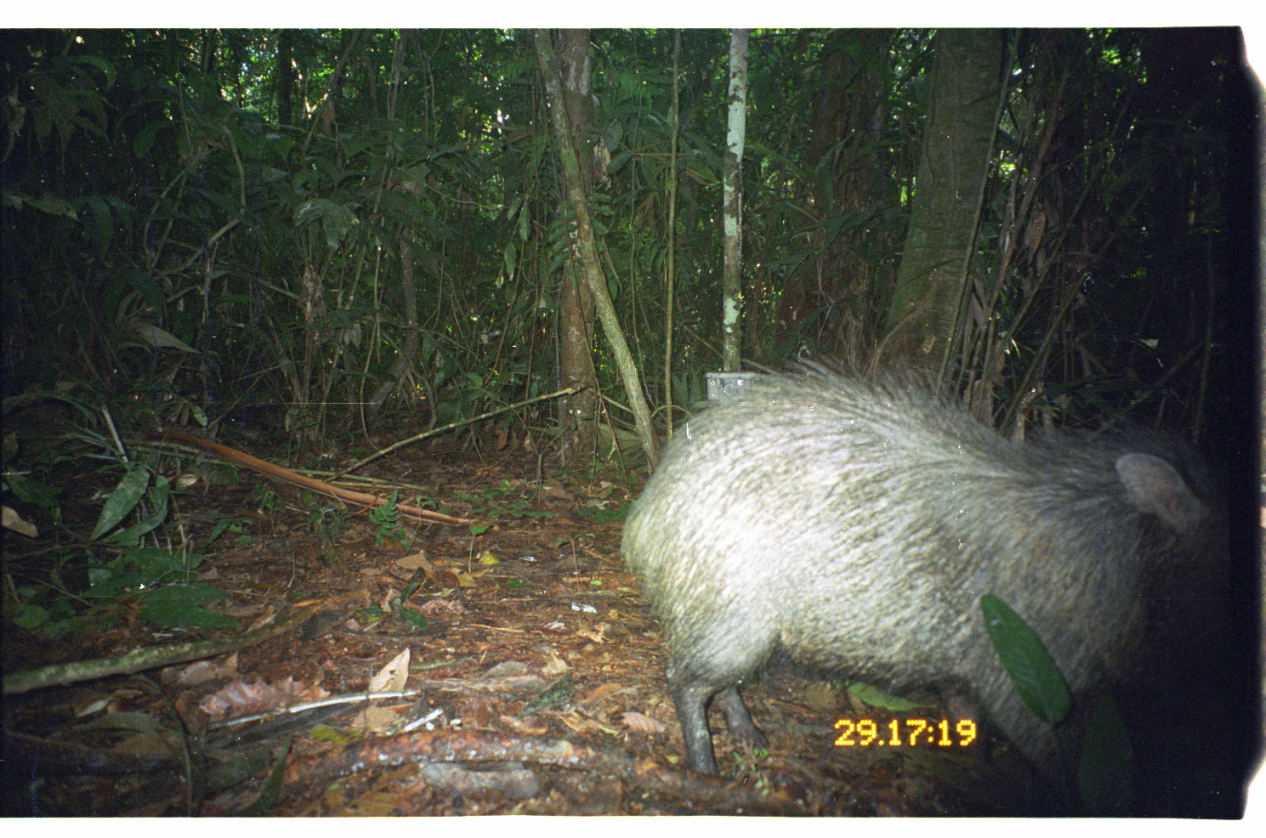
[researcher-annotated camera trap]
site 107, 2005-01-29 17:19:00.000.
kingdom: Animalia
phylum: Chordata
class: Mammalia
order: Artiodactyla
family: Tayassuidae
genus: Pecari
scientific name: Pecari tajacu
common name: collared peccary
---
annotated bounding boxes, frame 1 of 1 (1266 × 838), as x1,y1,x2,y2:
pecari tajacu: 619,354,1235,812